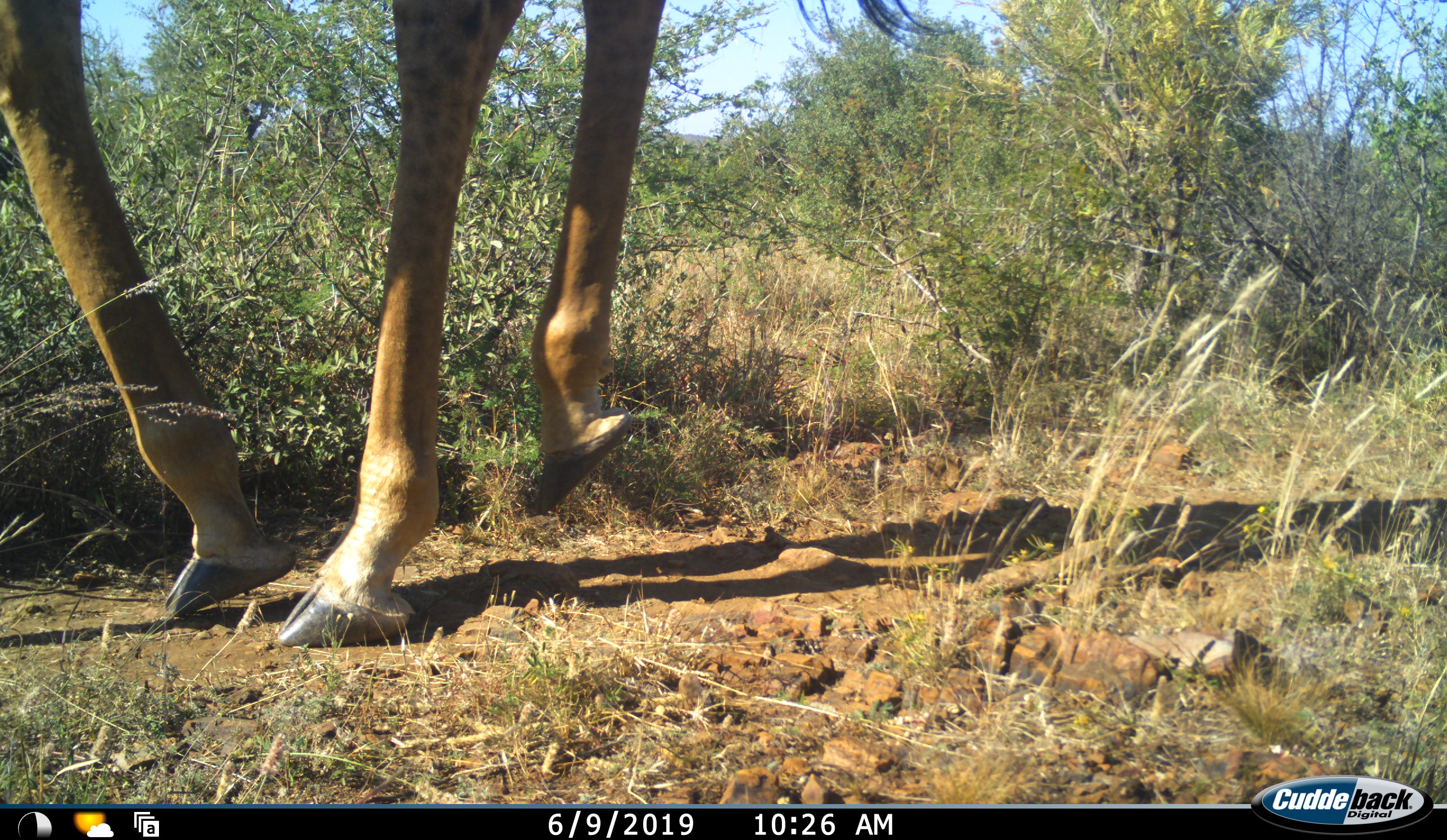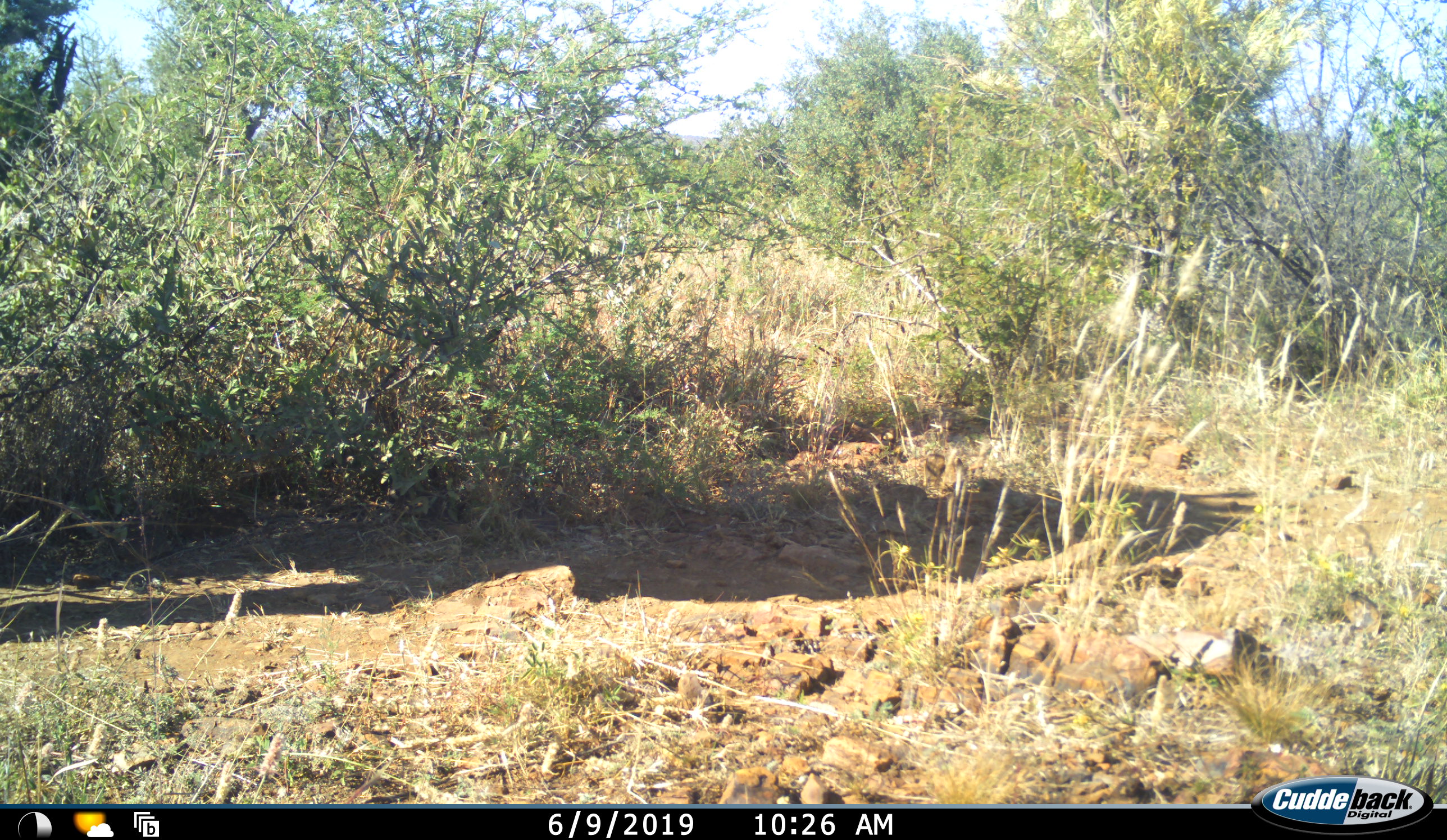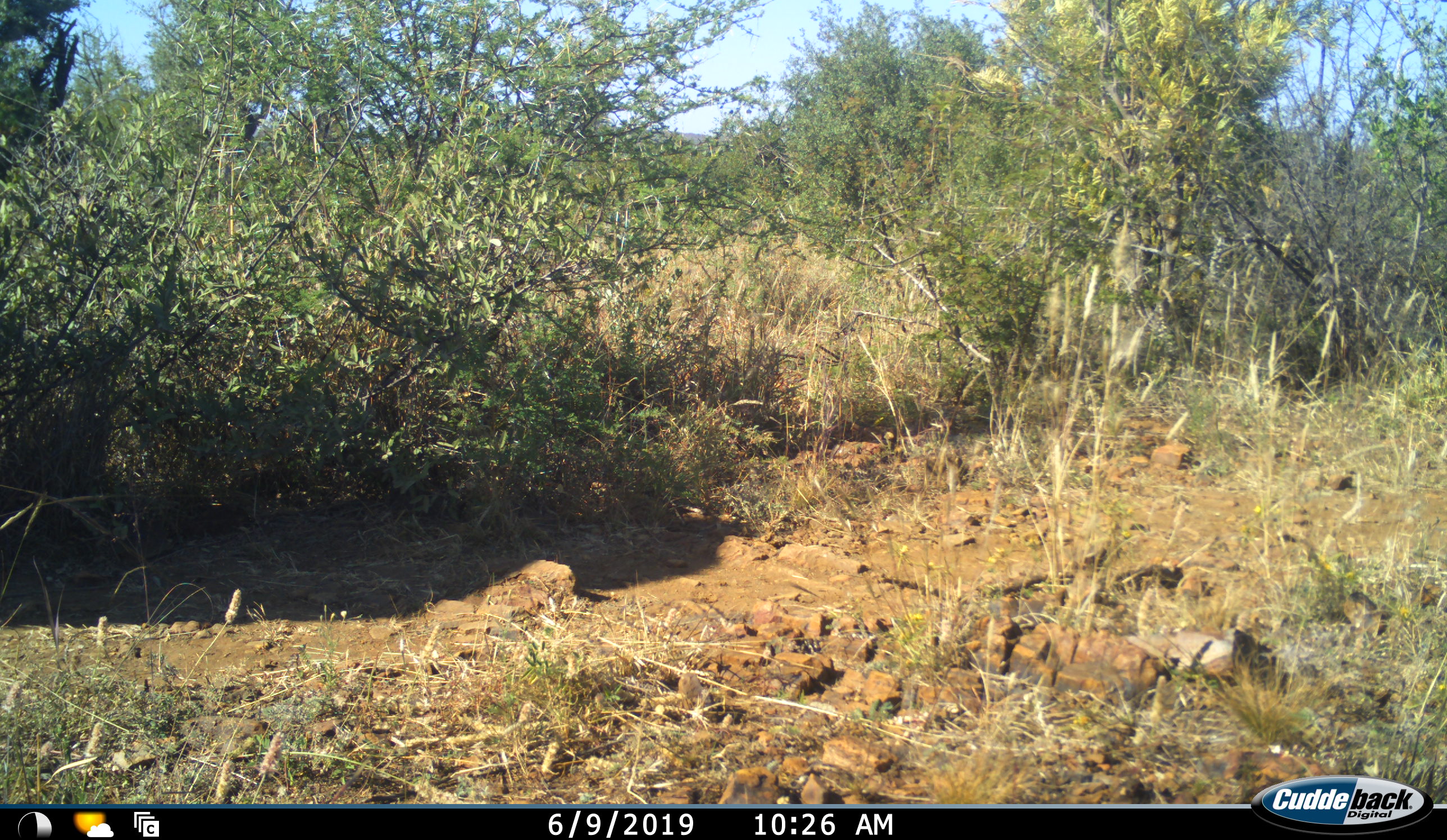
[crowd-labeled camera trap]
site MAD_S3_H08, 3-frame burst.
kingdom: Animalia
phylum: Chordata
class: Mammalia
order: Artiodactyla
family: Giraffidae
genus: Giraffa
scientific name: Giraffa camelopardalis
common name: giraffe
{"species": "giraffe (Giraffa camelopardalis)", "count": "1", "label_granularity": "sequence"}